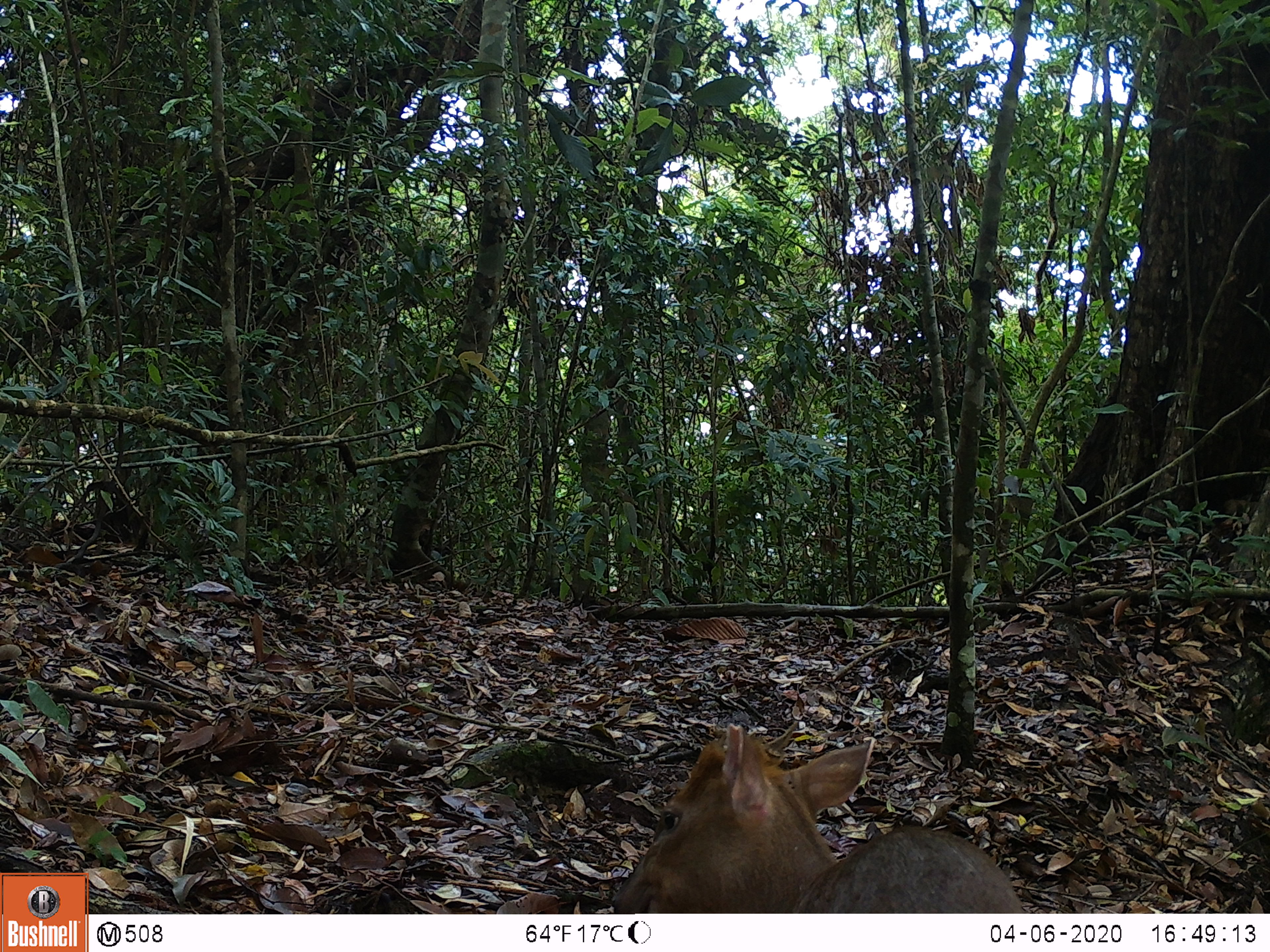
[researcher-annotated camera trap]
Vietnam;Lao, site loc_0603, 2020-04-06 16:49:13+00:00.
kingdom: Animalia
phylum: Chordata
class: Mammalia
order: Artiodactyla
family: Cervidae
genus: Muntiacus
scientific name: Muntiacus rooseveltorum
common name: roosevelt's muntjac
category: roosevelts muntjac group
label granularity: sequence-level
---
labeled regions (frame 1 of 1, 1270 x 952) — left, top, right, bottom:
roosevelts muntjac group: 611, 723, 1022, 914